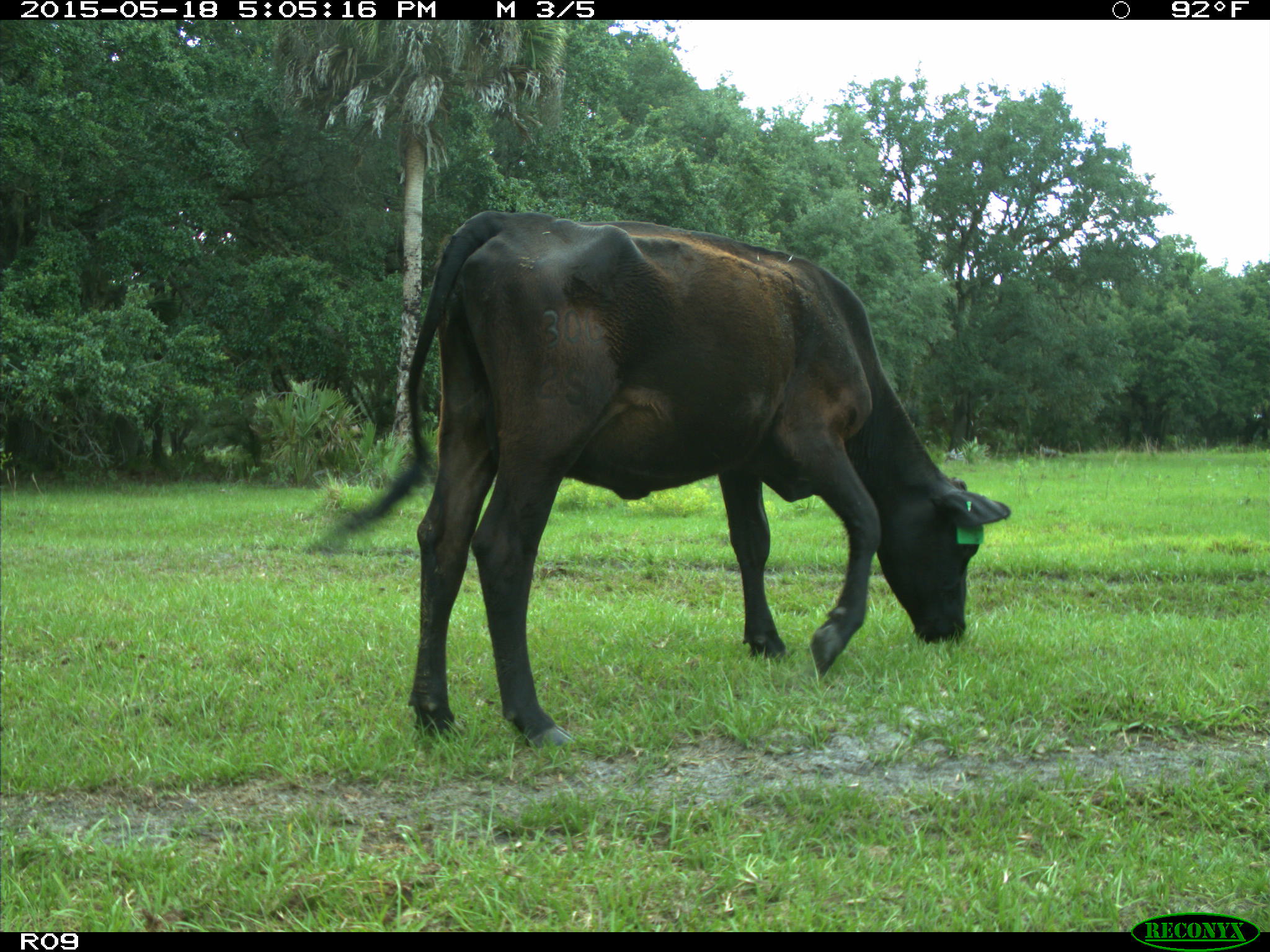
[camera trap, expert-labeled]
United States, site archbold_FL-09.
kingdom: Animalia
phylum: Chordata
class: Mammalia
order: Artiodactyla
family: Bovidae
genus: Bos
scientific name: Bos taurus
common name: domestic cow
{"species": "Bos taurus (domestic cow)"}